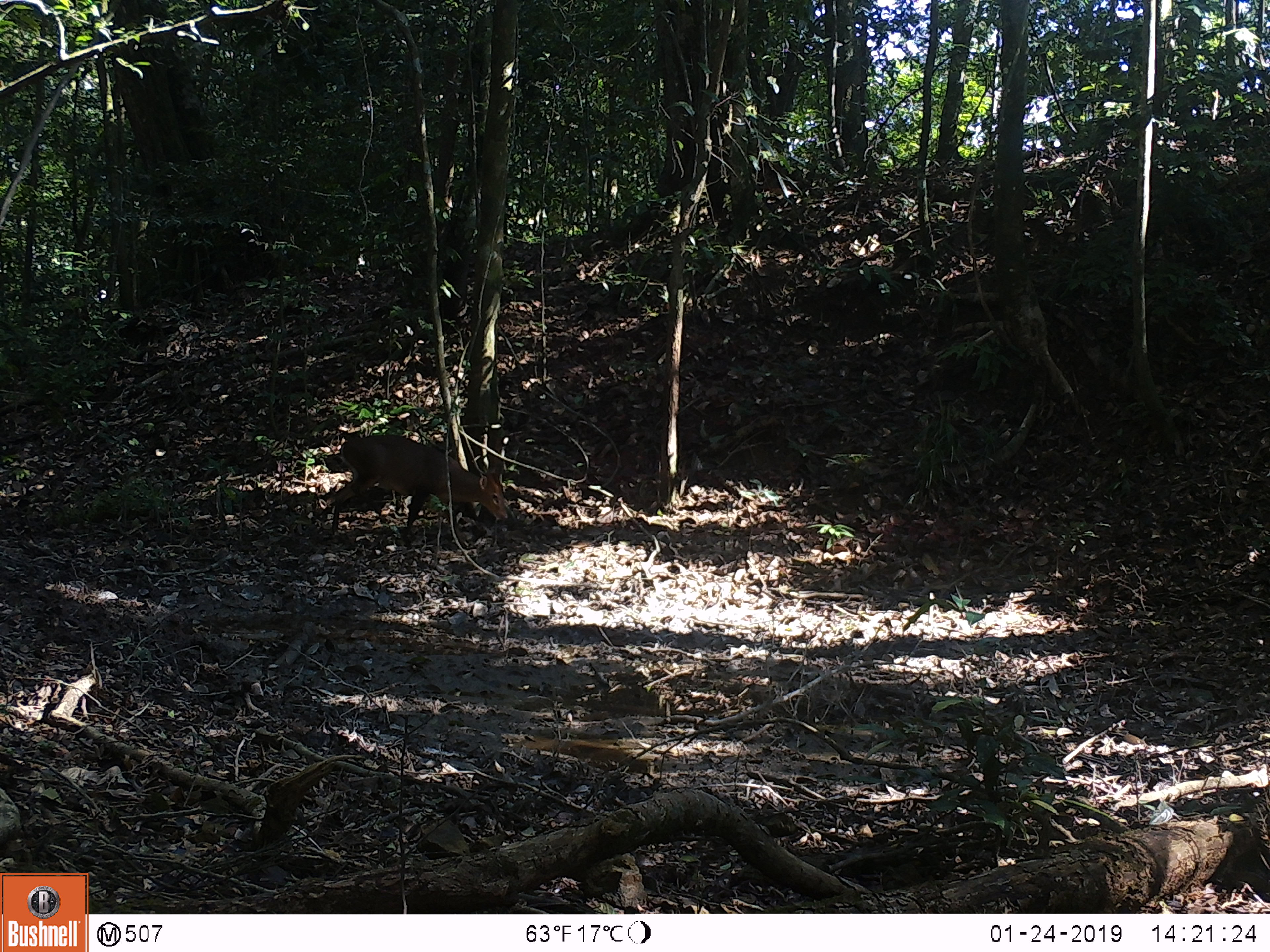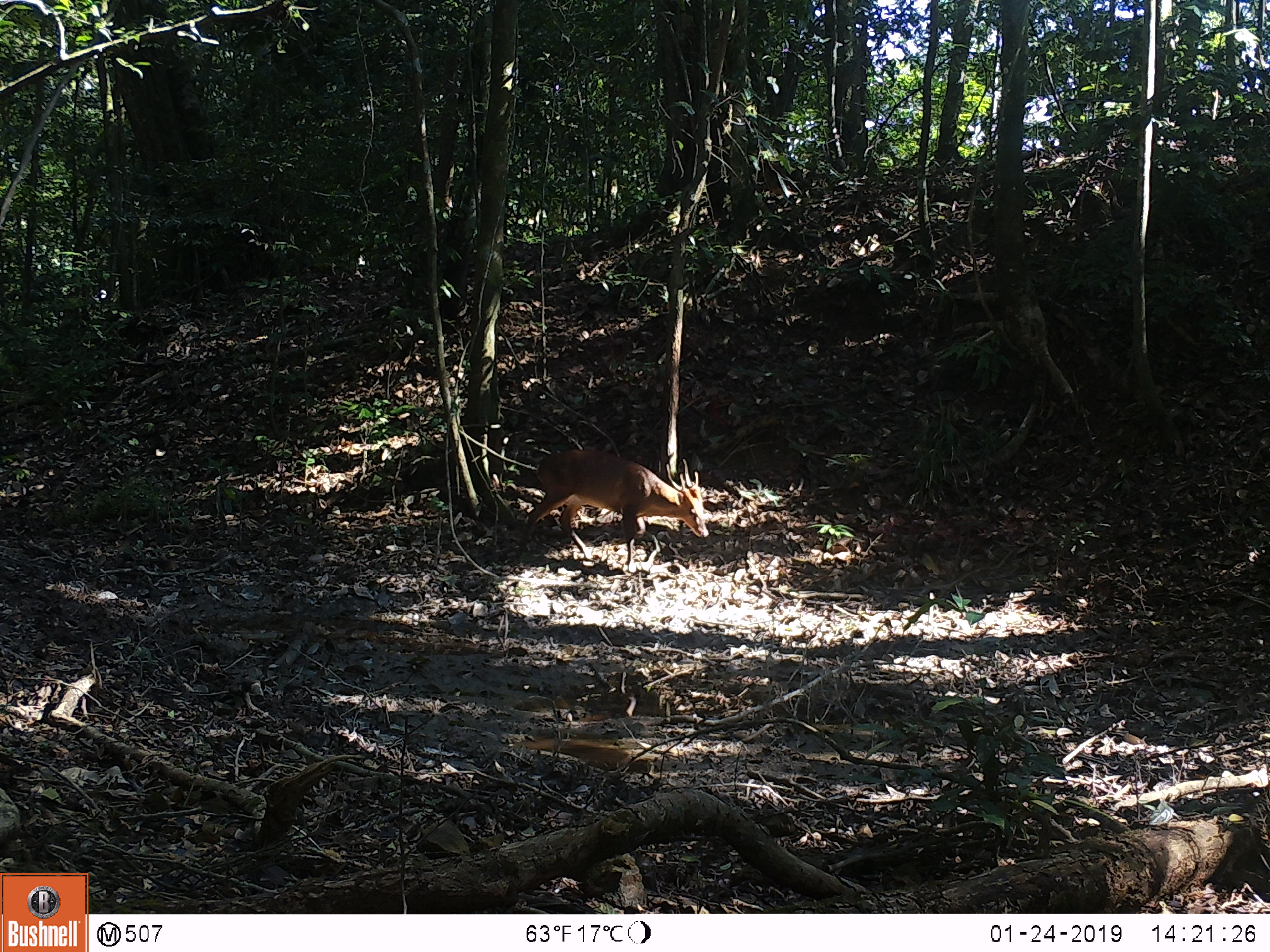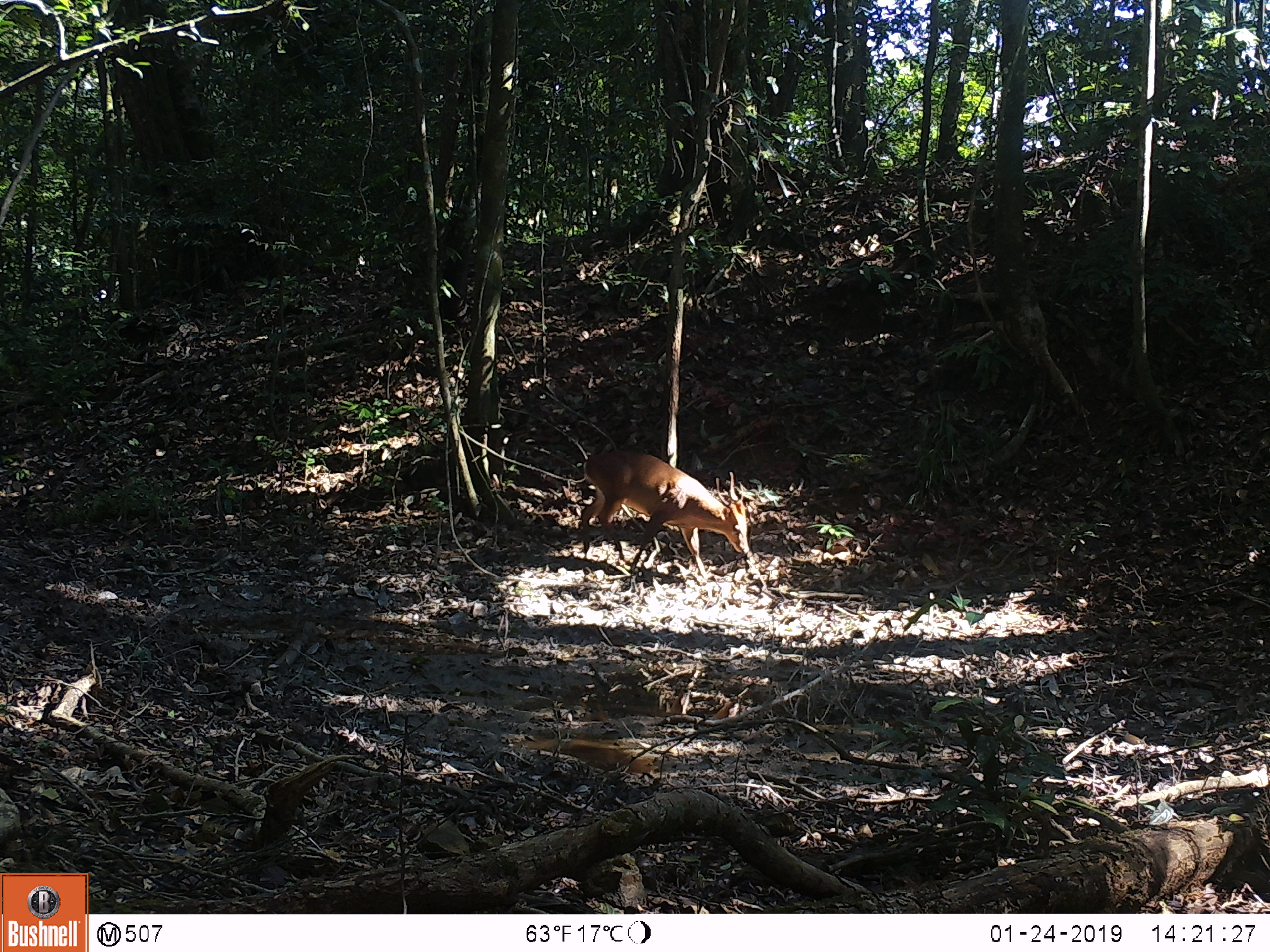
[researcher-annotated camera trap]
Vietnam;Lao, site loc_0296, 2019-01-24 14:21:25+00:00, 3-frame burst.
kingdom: Animalia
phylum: Chordata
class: Mammalia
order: Artiodactyla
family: Cervidae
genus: Muntiacus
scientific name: Muntiacus vuquangensis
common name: large-antlered muntjac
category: large antlered muntjac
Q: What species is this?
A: Large antlered muntjac (large-antlered muntjac) (Muntiacus vuquangensis).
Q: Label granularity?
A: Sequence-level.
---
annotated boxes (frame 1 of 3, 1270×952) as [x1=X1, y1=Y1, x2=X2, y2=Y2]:
large antlered muntjac: [x1=329, y1=433, x2=509, y2=549]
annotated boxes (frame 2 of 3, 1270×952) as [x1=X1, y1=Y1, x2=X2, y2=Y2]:
large antlered muntjac: [x1=514, y1=447, x2=711, y2=572]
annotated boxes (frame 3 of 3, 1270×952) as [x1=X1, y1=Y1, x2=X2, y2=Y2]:
large antlered muntjac: [x1=580, y1=449, x2=750, y2=580]